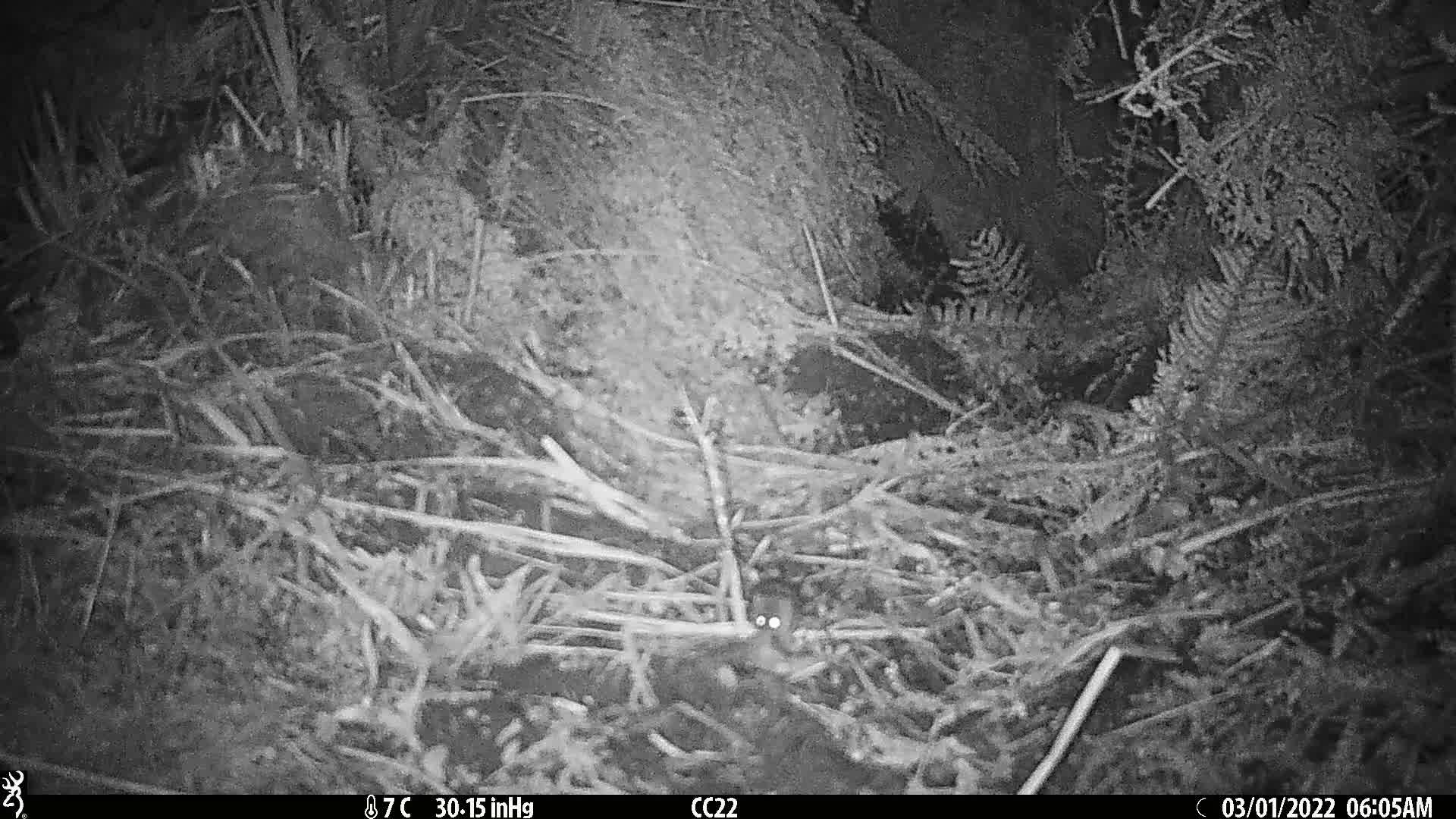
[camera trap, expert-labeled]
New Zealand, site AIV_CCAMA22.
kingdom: Animalia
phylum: Chordata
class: Mammalia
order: Rodentia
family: Muridae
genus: Mus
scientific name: Mus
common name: mouse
Mouse (Mus).